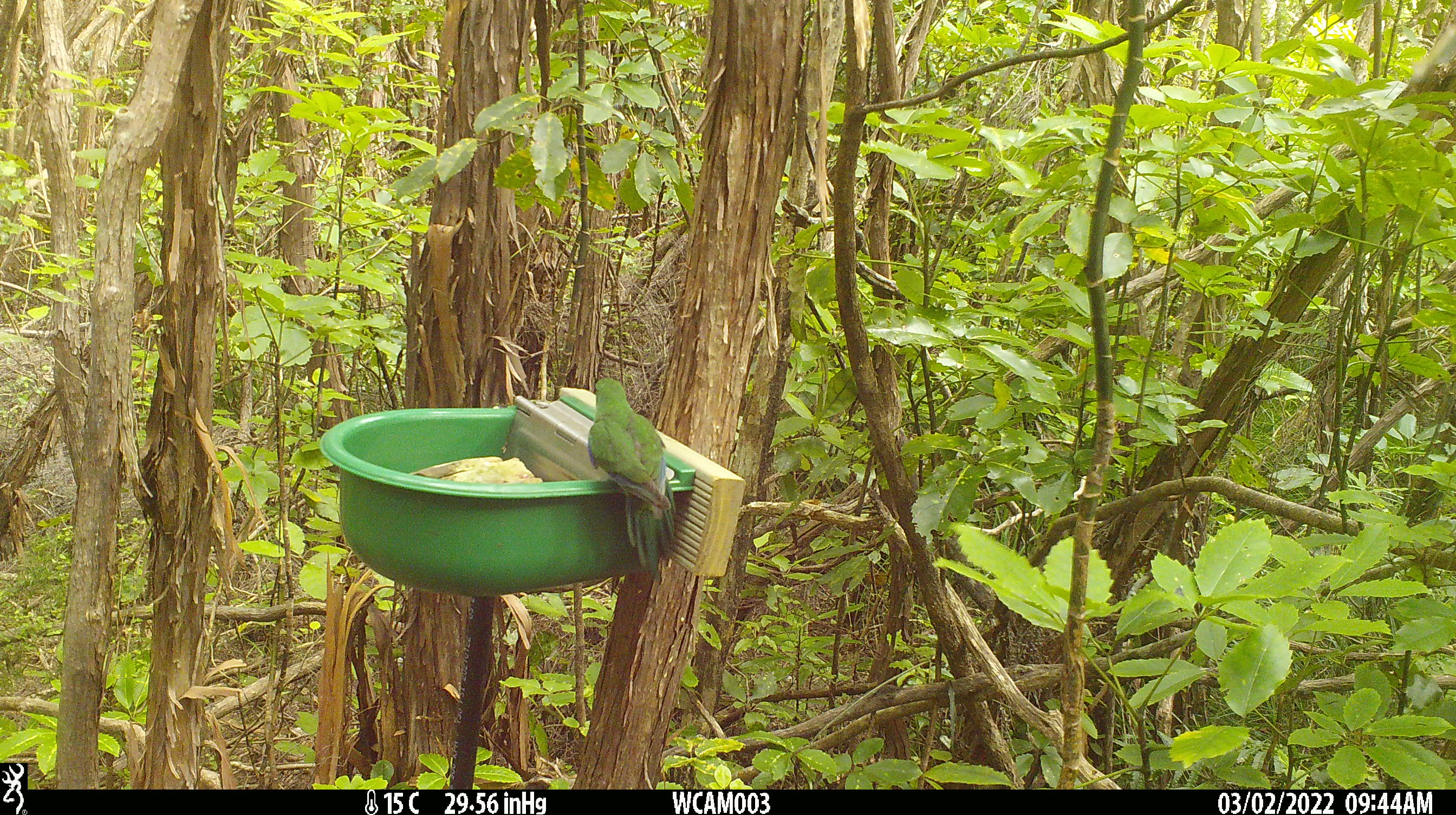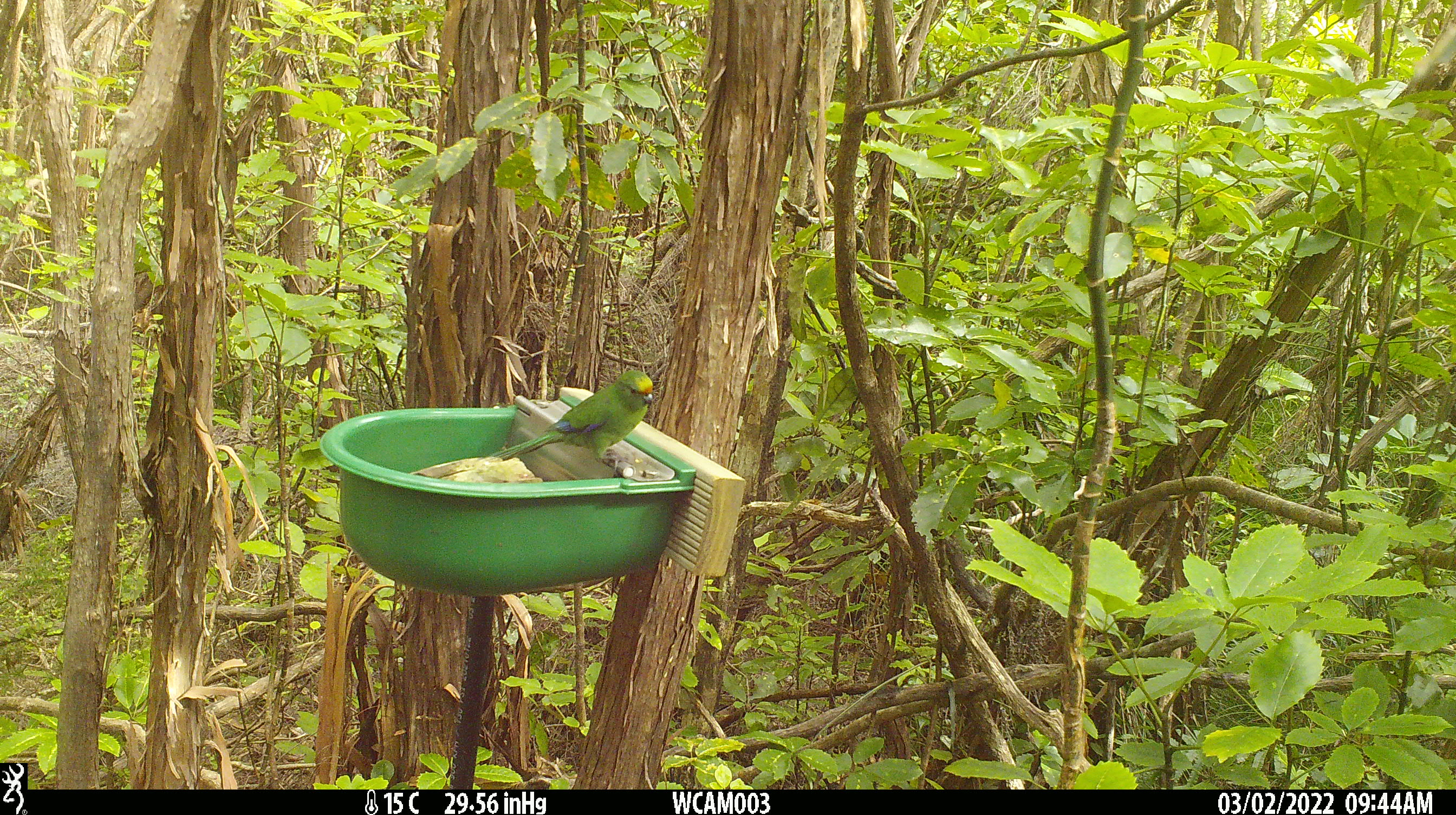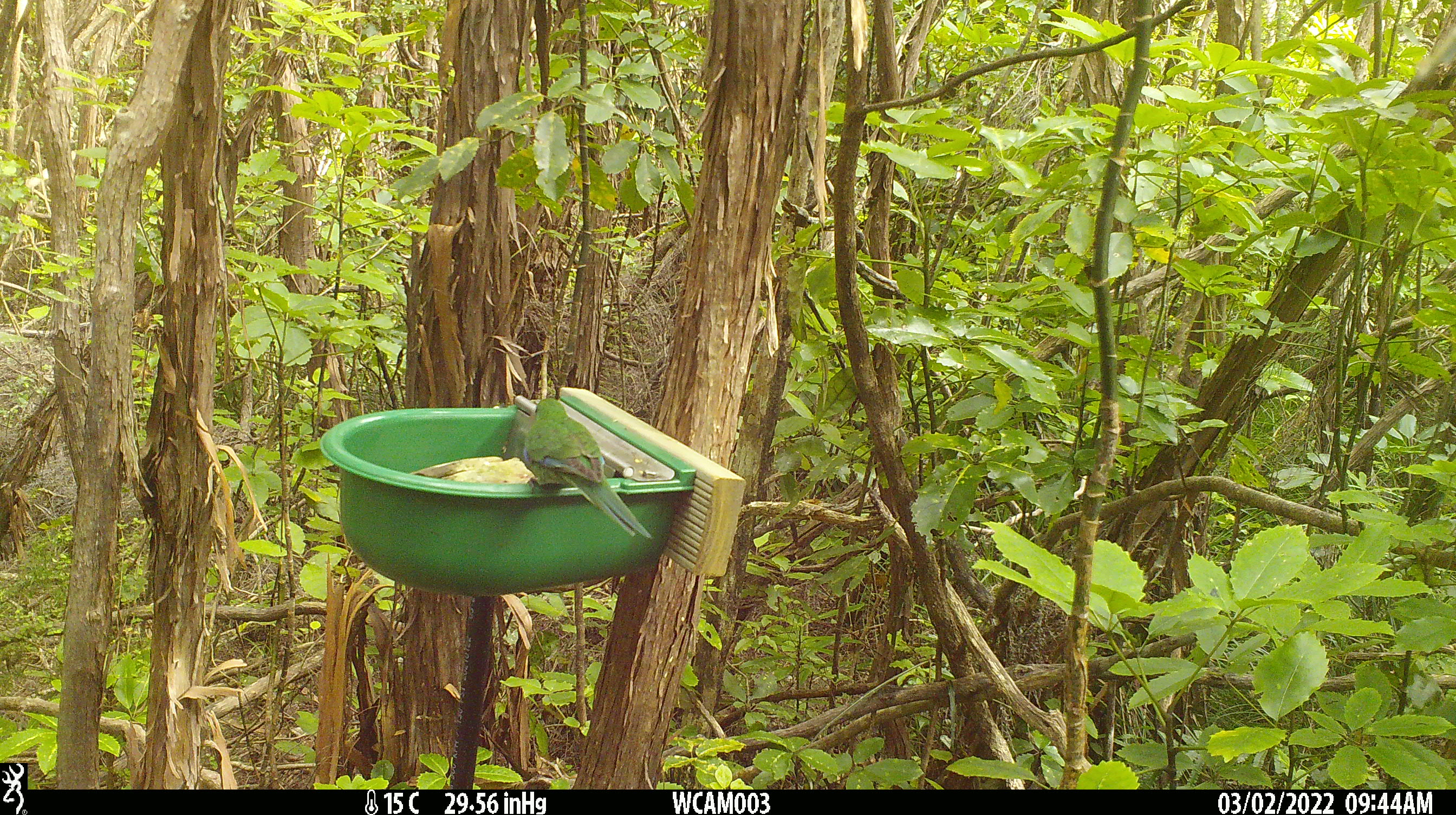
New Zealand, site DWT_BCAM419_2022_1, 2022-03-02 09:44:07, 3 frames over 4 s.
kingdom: Animalia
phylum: Chordata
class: Aves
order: Psittaciformes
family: Psittaculidae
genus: Cyanoramphus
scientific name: Cyanoramphus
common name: parakeet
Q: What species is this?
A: Parakeet (Cyanoramphus).